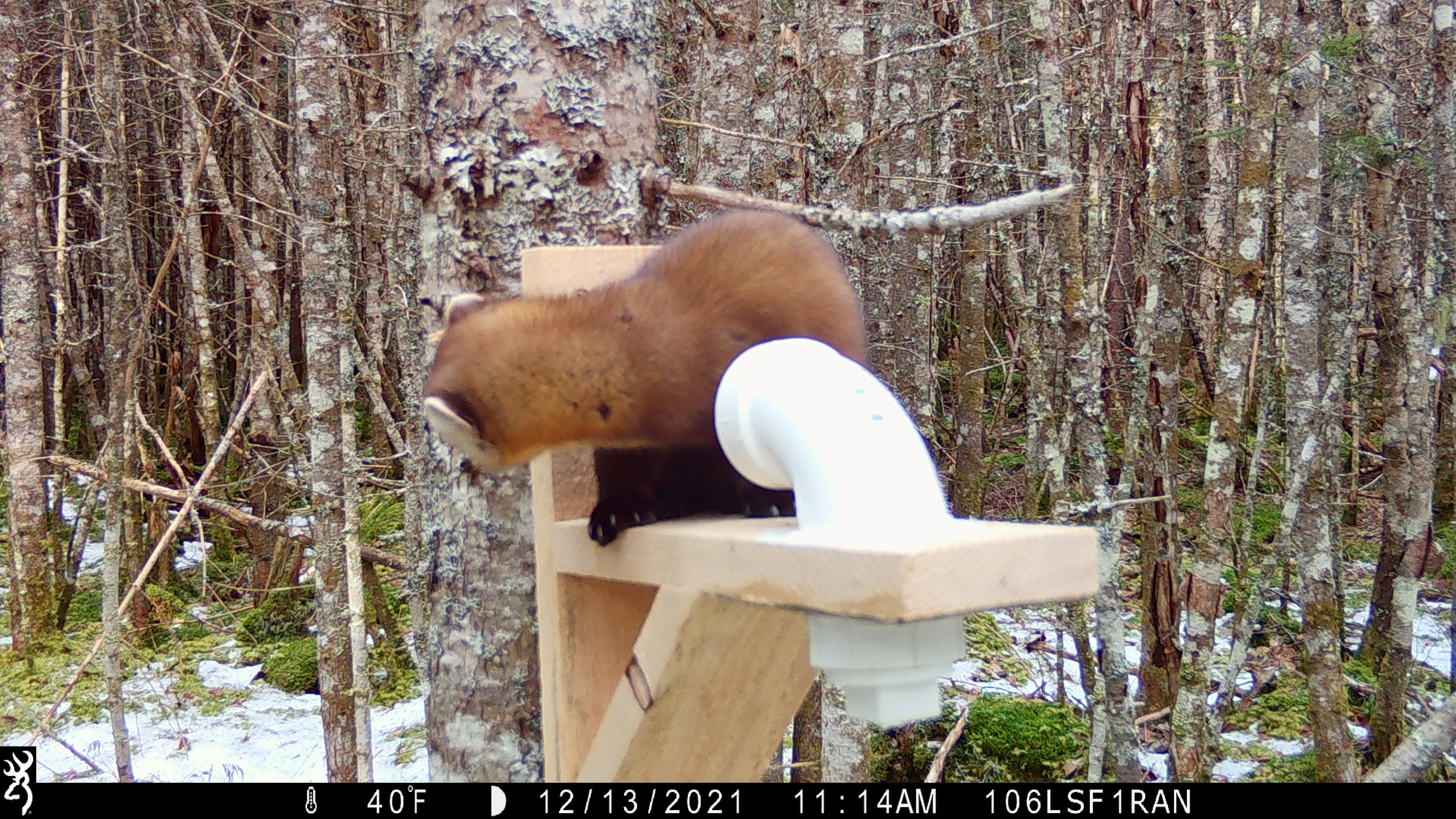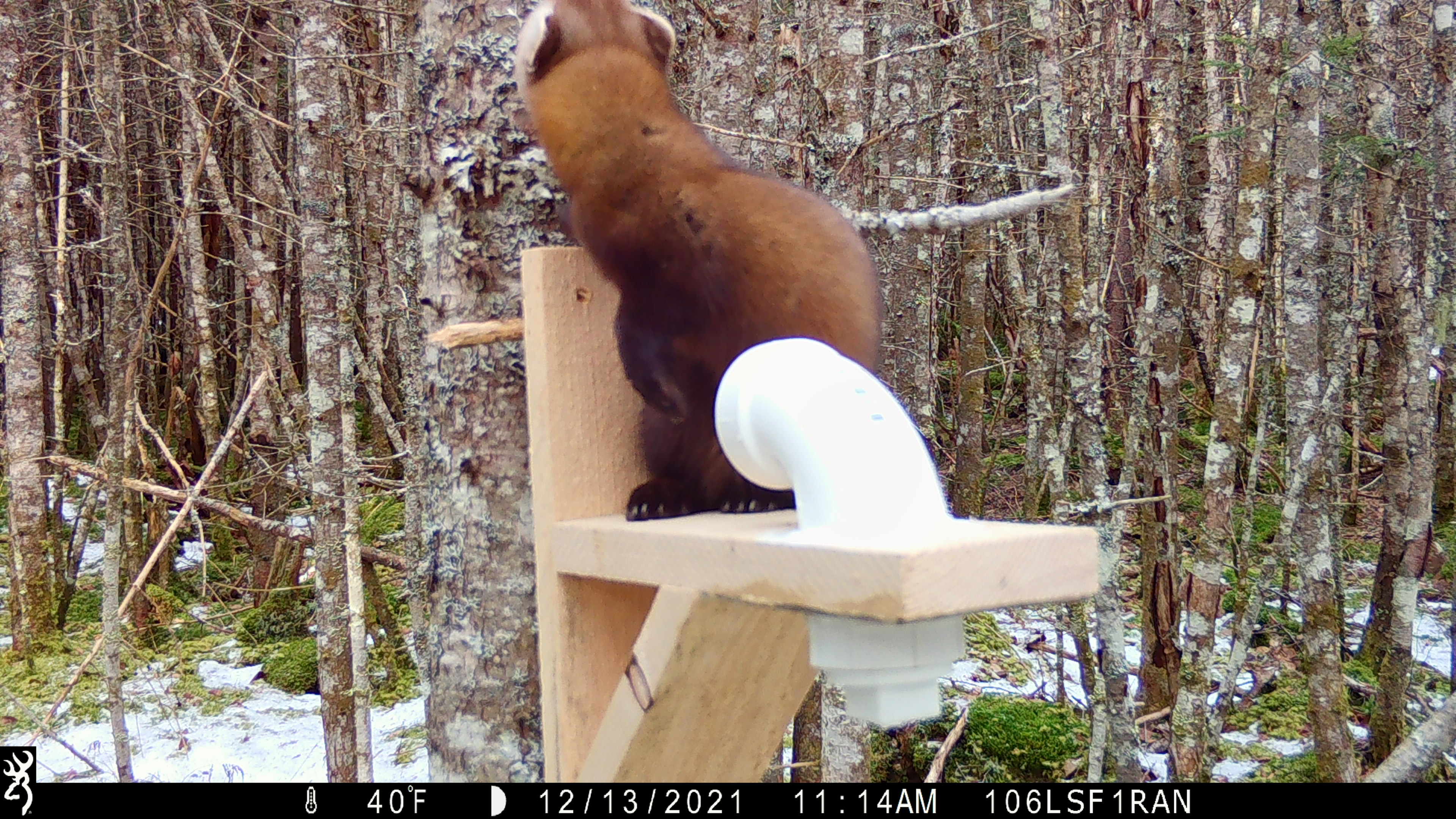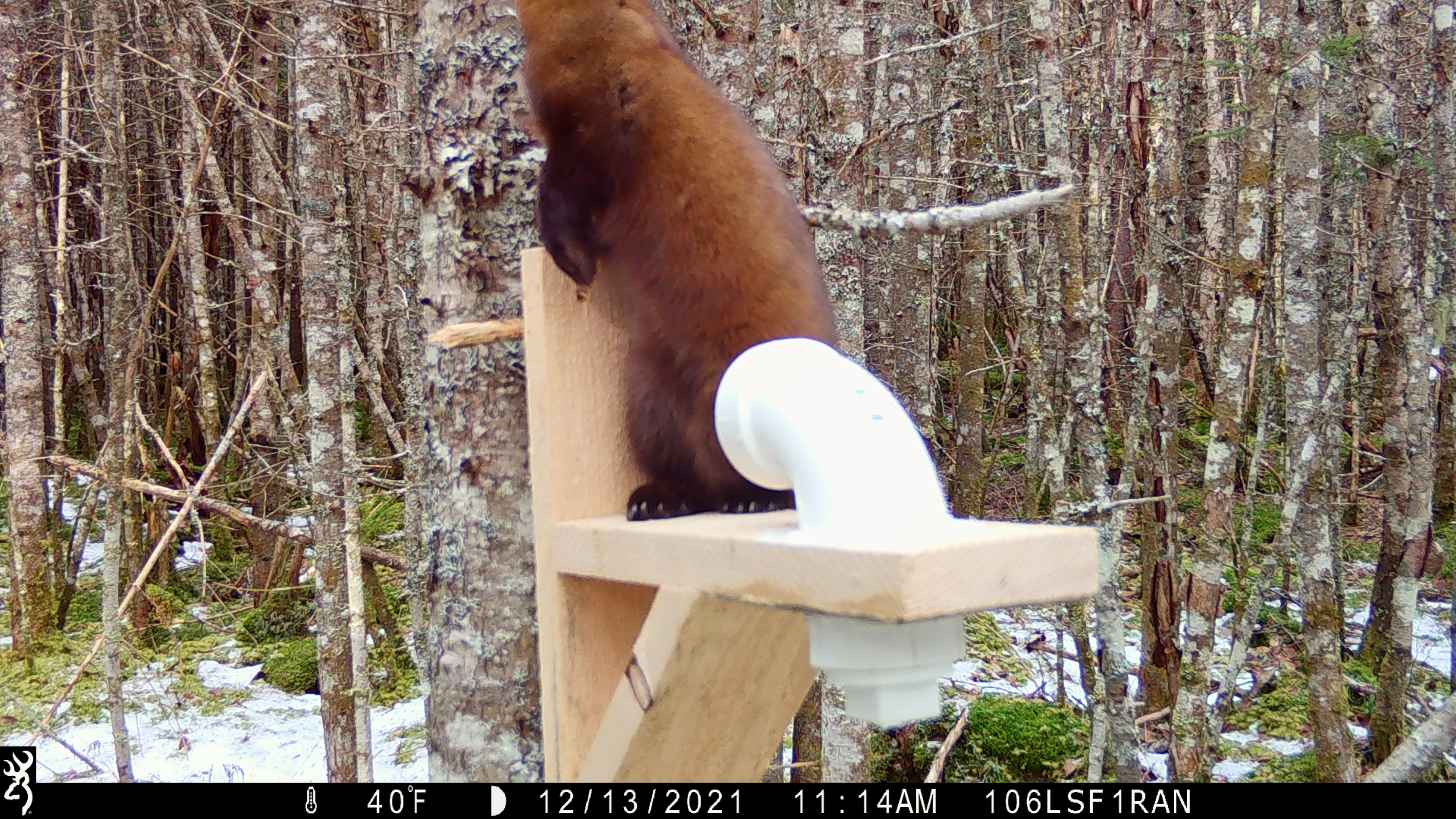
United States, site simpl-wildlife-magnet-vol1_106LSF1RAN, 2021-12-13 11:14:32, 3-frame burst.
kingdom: Animalia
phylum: Chordata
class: Mammalia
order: Carnivora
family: Mustelidae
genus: Martes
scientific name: Martes americana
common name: american marten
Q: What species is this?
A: American marten (Martes americana).